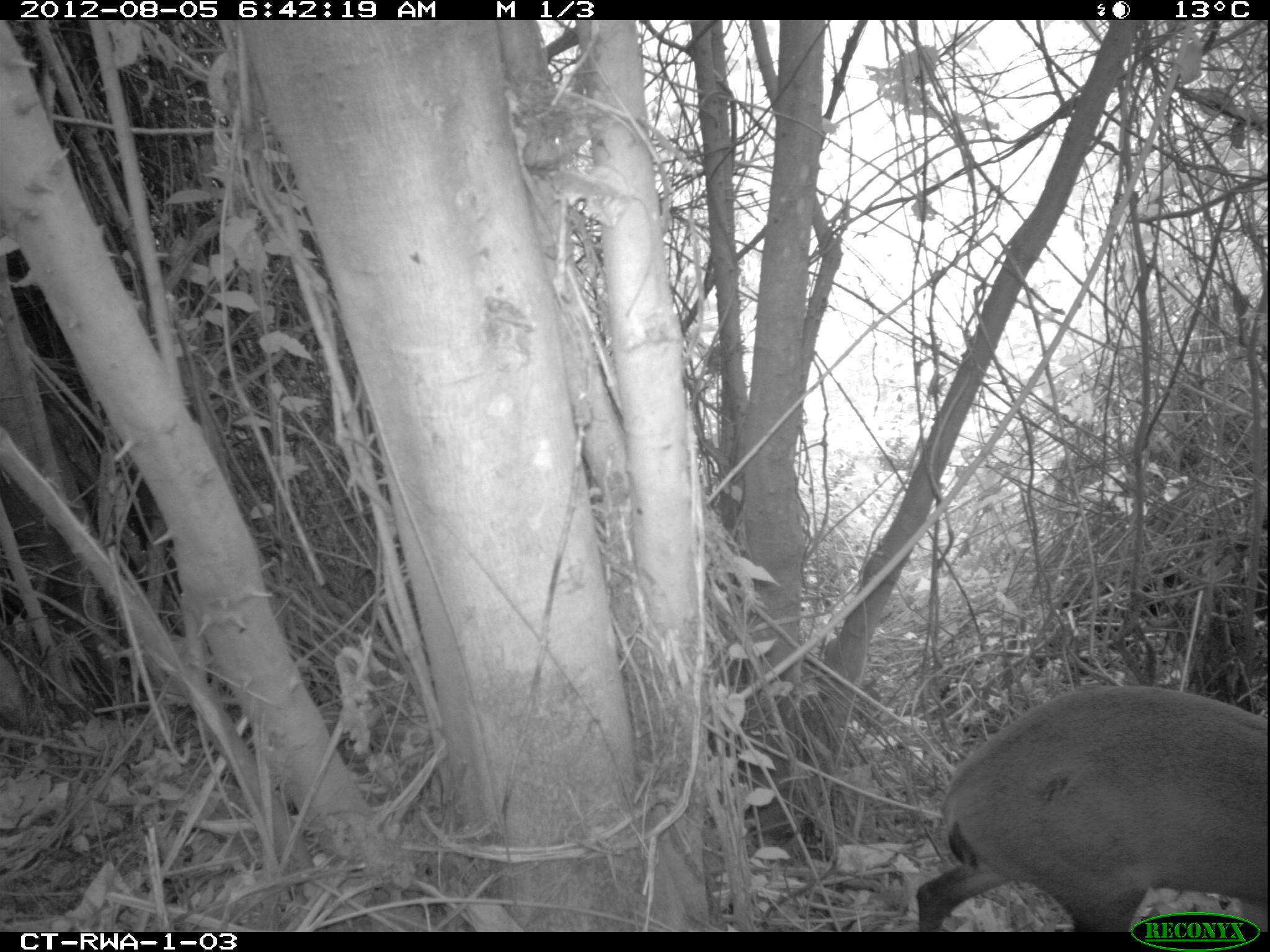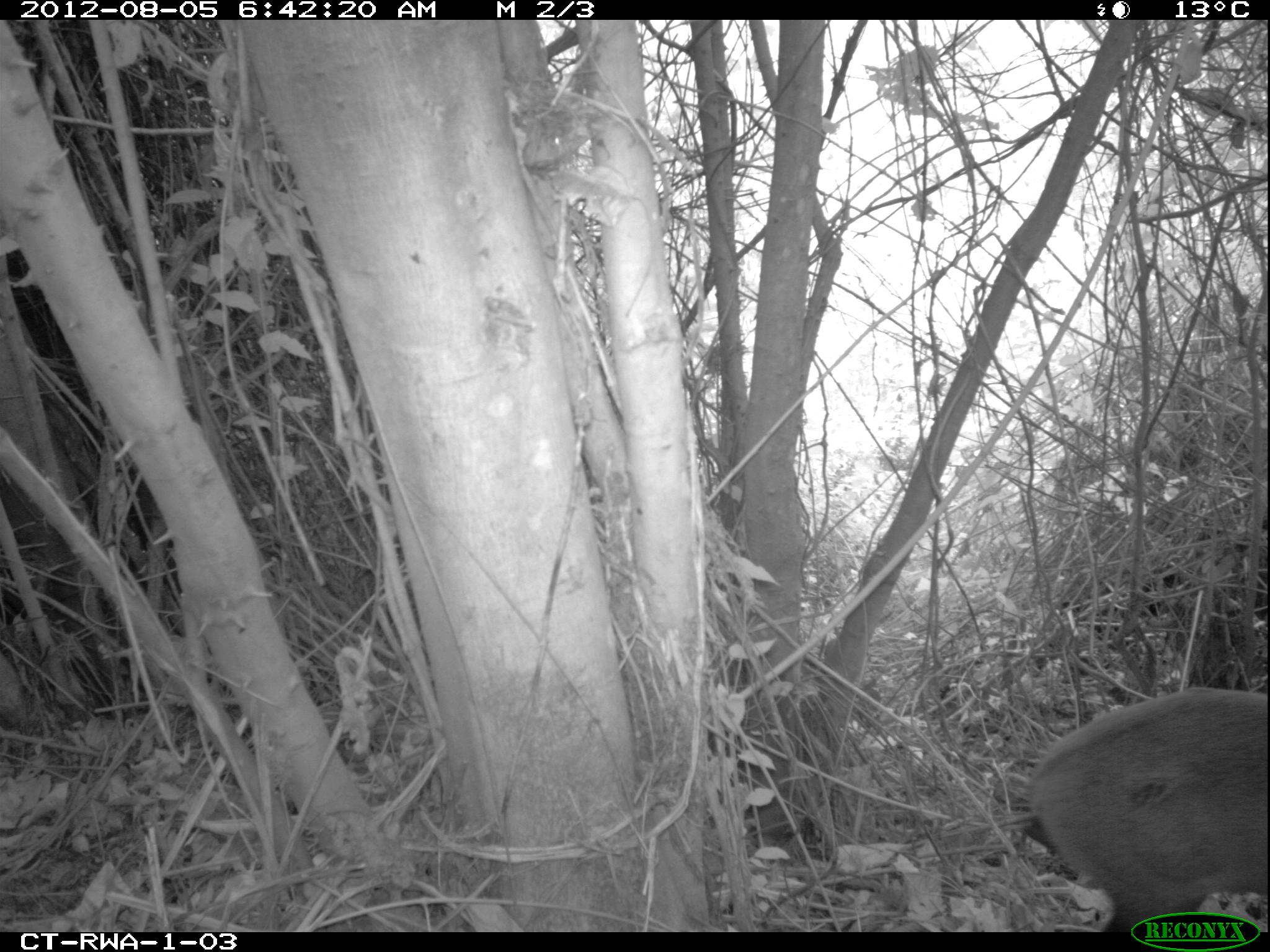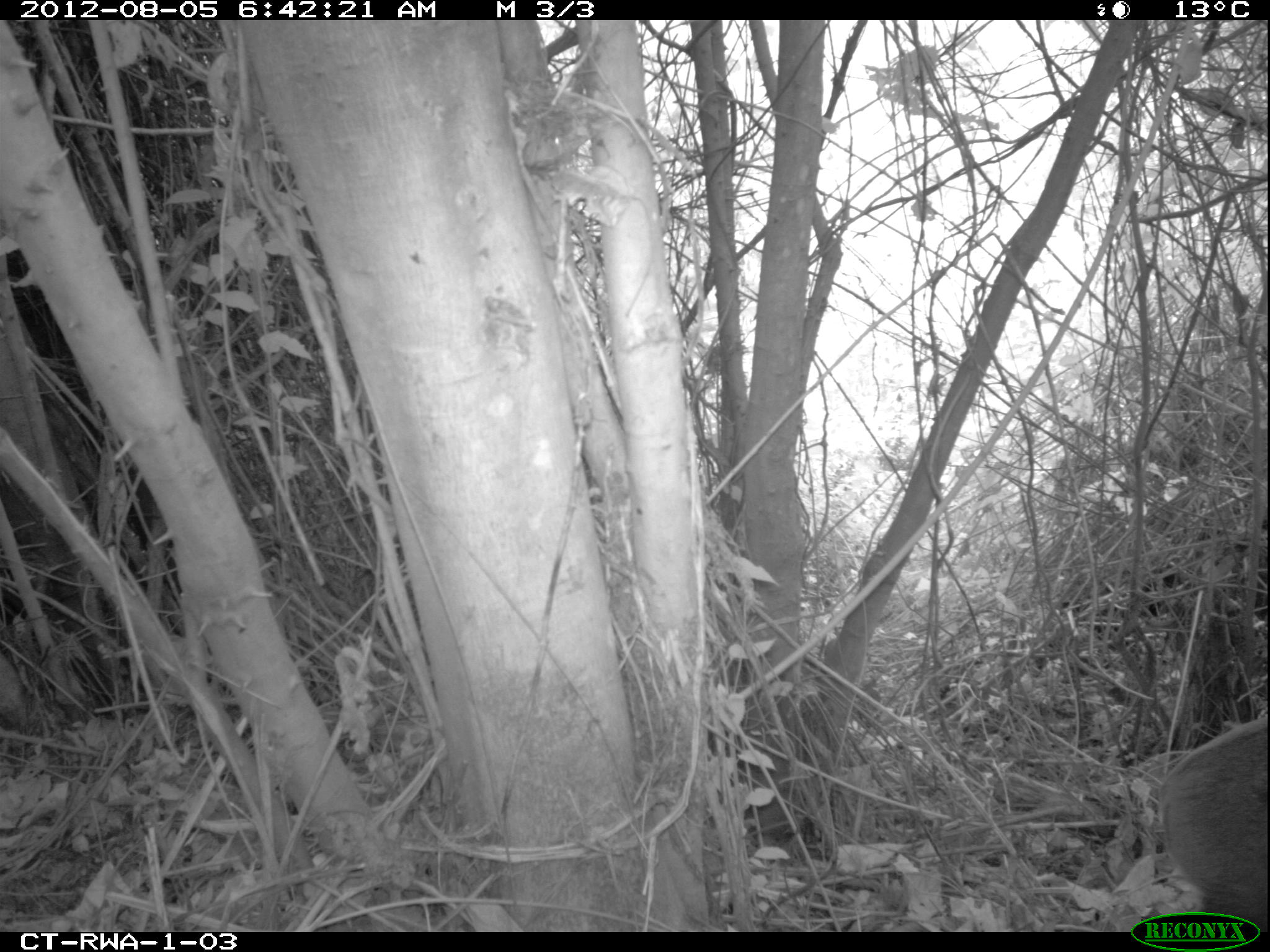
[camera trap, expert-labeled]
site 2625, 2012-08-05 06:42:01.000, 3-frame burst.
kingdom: Animalia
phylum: Chordata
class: Mammalia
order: Artiodactyla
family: Bovidae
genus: Cephalophus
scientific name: Cephalophus nigrifrons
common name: black-fronted duiker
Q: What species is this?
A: Cephalophus nigrifrons (black-fronted duiker).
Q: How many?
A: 1.